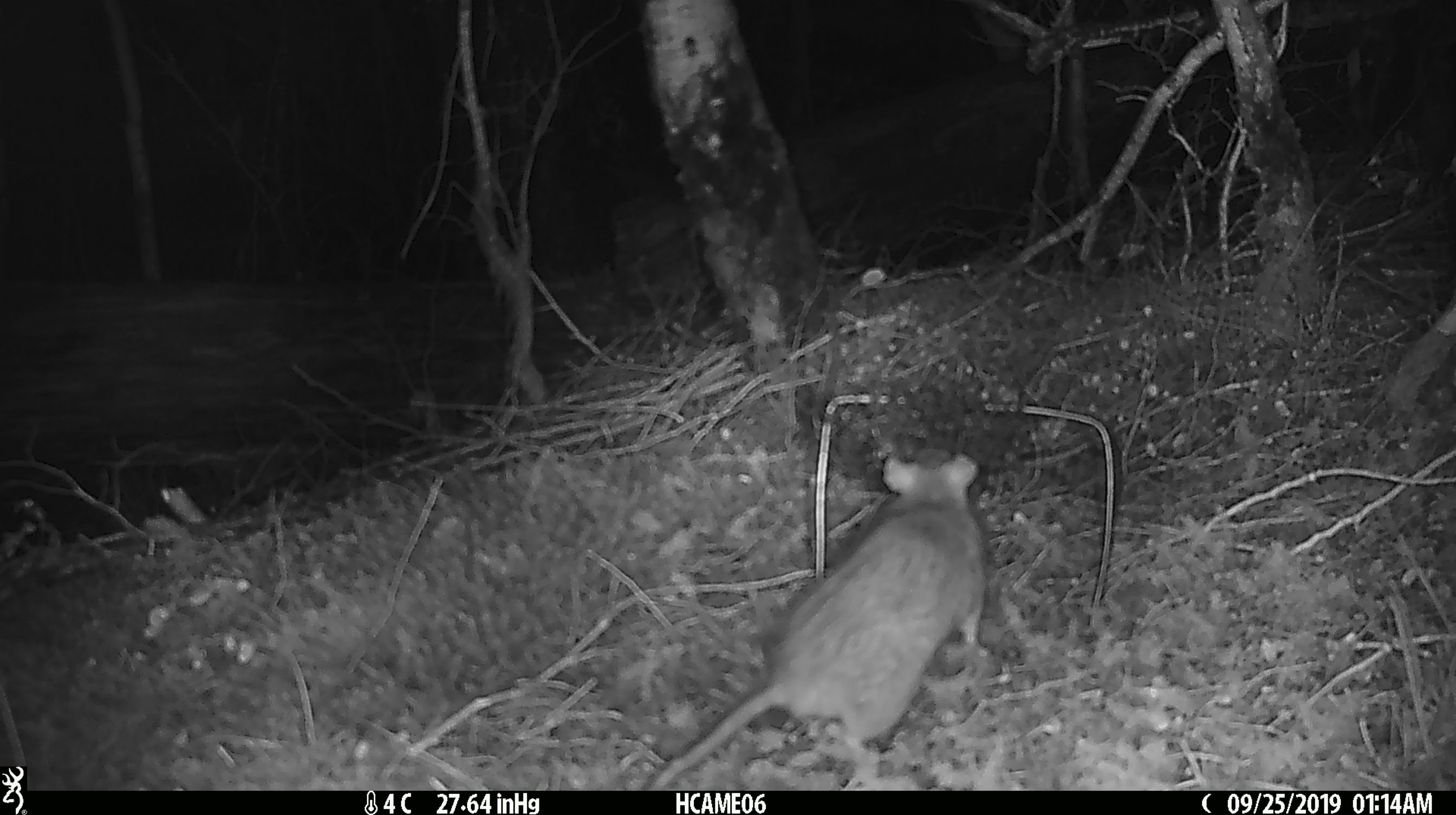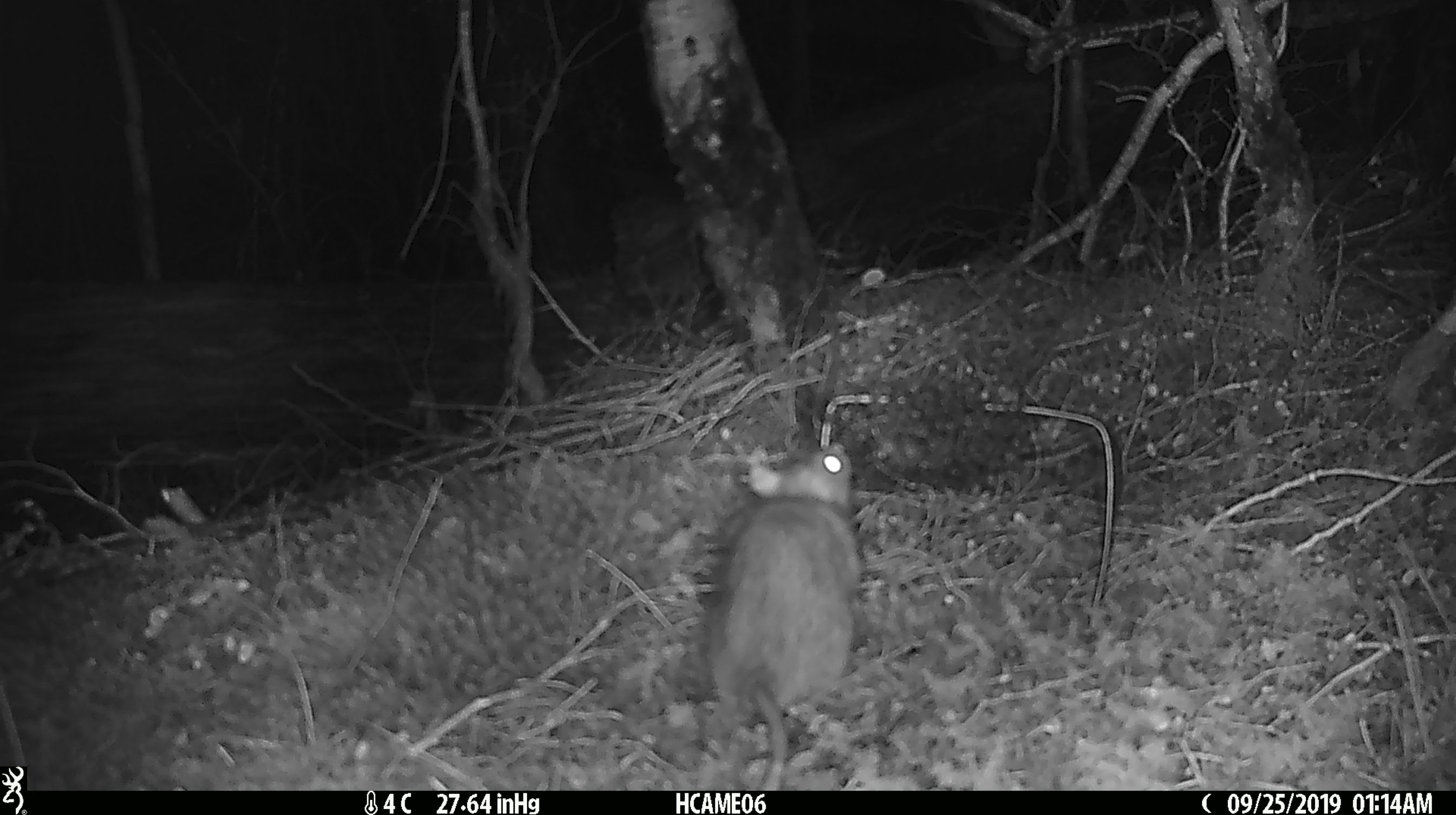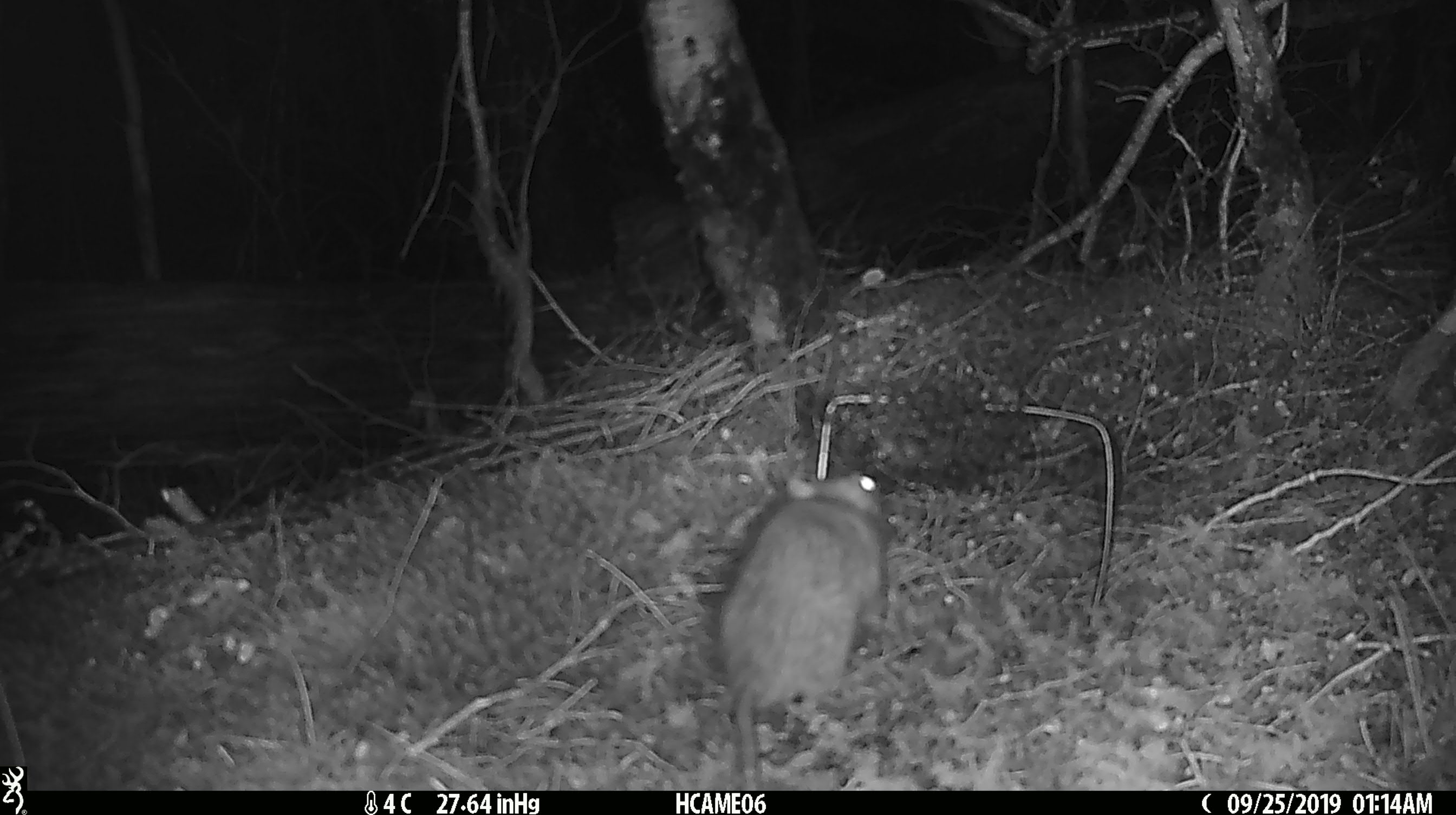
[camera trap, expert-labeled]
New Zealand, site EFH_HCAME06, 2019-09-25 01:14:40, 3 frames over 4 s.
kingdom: Animalia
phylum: Chordata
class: Mammalia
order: Rodentia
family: Muridae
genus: Rattus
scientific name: Rattus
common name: rat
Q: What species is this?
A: Rat (Rattus).